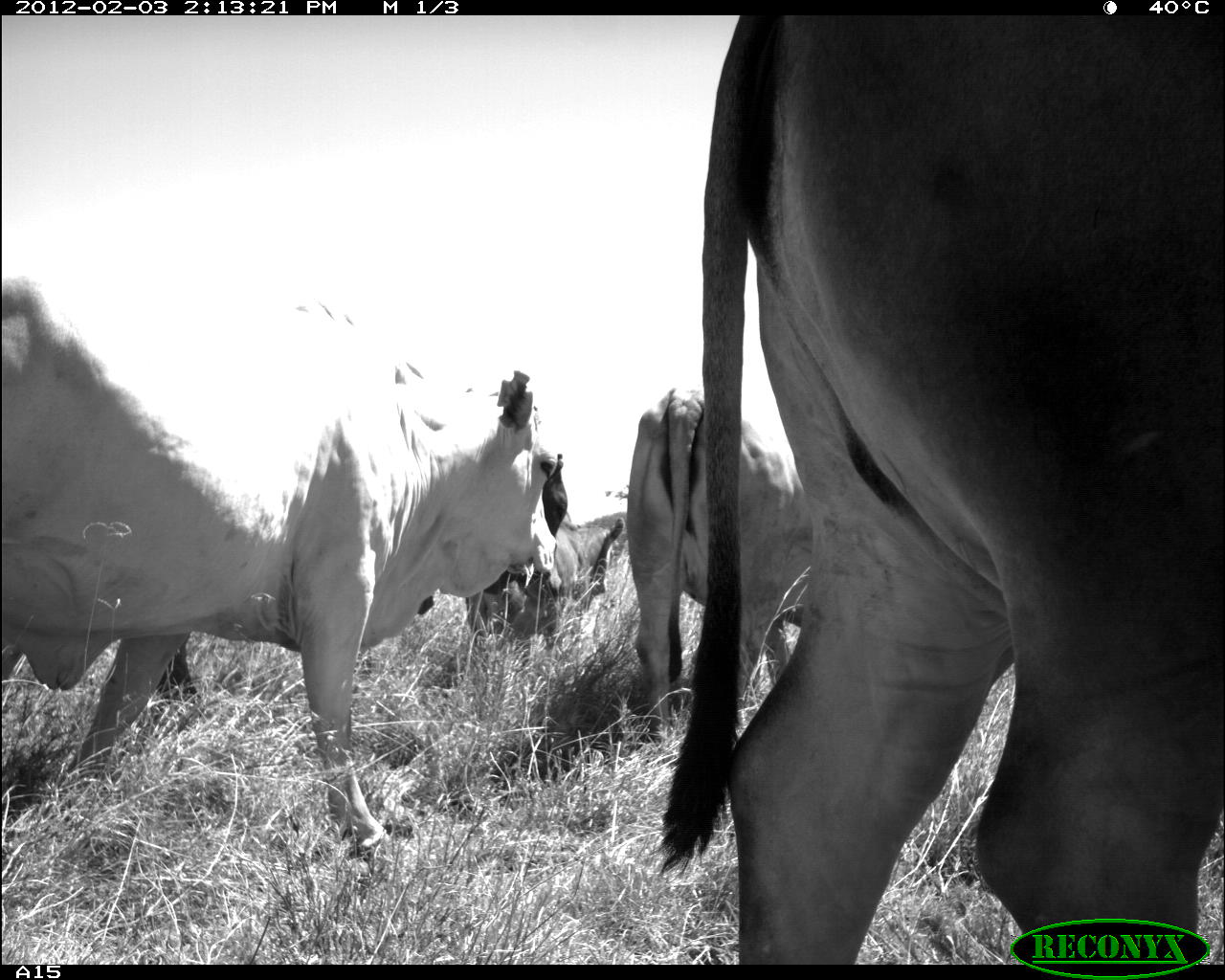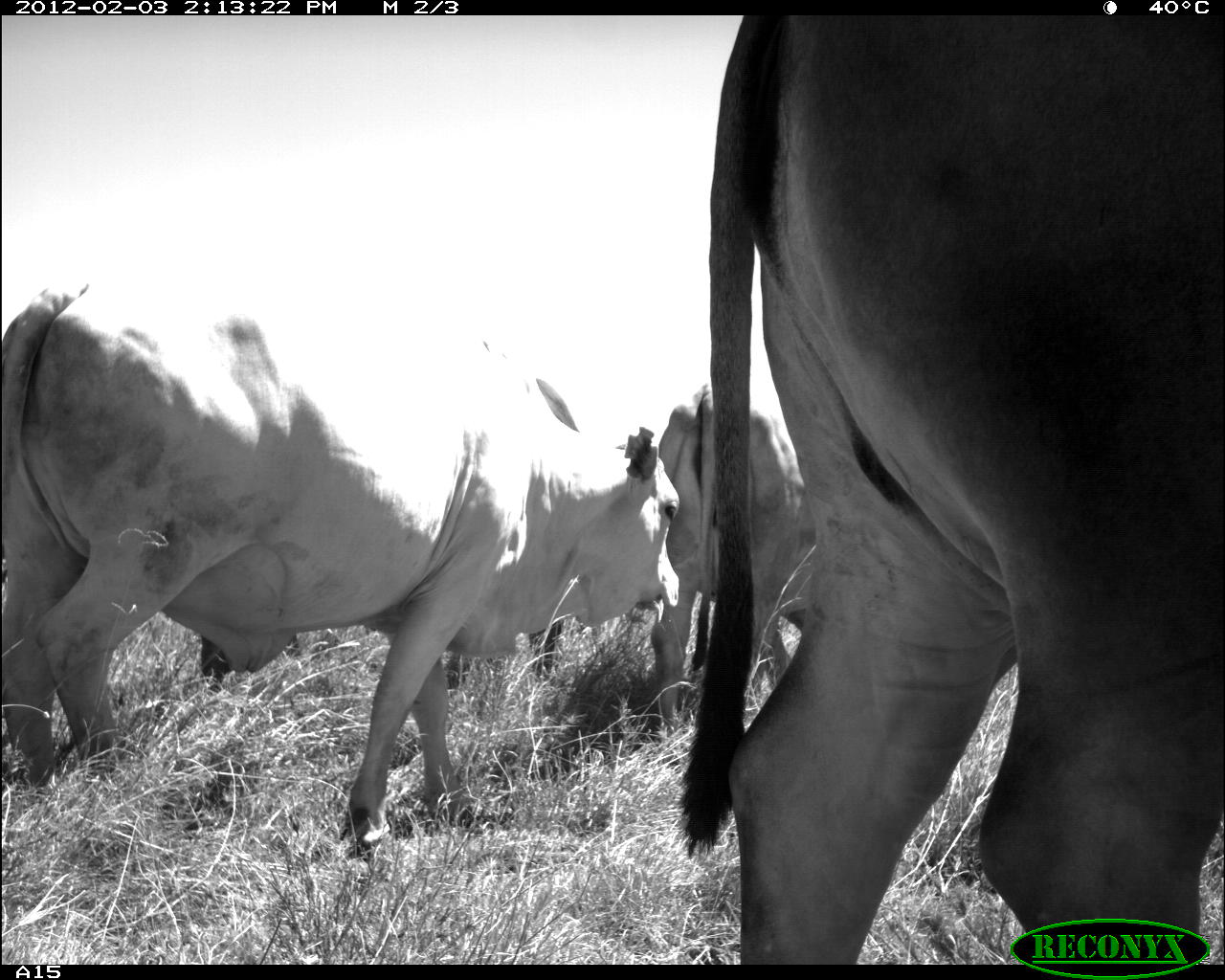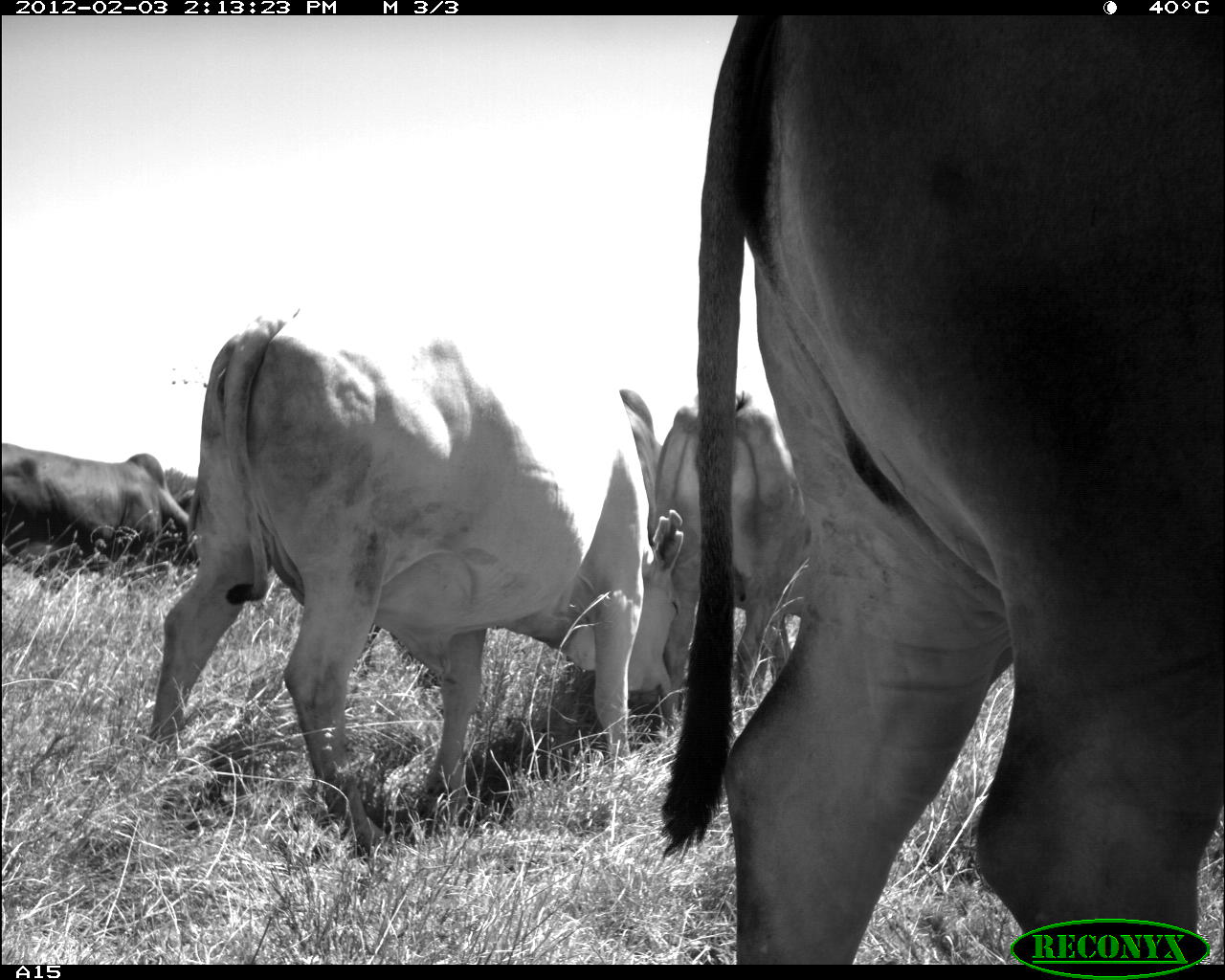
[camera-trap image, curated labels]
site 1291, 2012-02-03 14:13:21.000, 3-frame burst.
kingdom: Animalia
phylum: Chordata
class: Mammalia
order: Artiodactyla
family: Bovidae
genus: Bos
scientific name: Bos taurus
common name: domestic cattle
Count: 5.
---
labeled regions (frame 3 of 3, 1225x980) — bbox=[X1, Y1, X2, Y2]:
bos taurus: bbox=[655, 14, 1225, 962]; bbox=[136, 303, 683, 853]; bbox=[657, 398, 798, 705]; bbox=[1, 440, 208, 585]